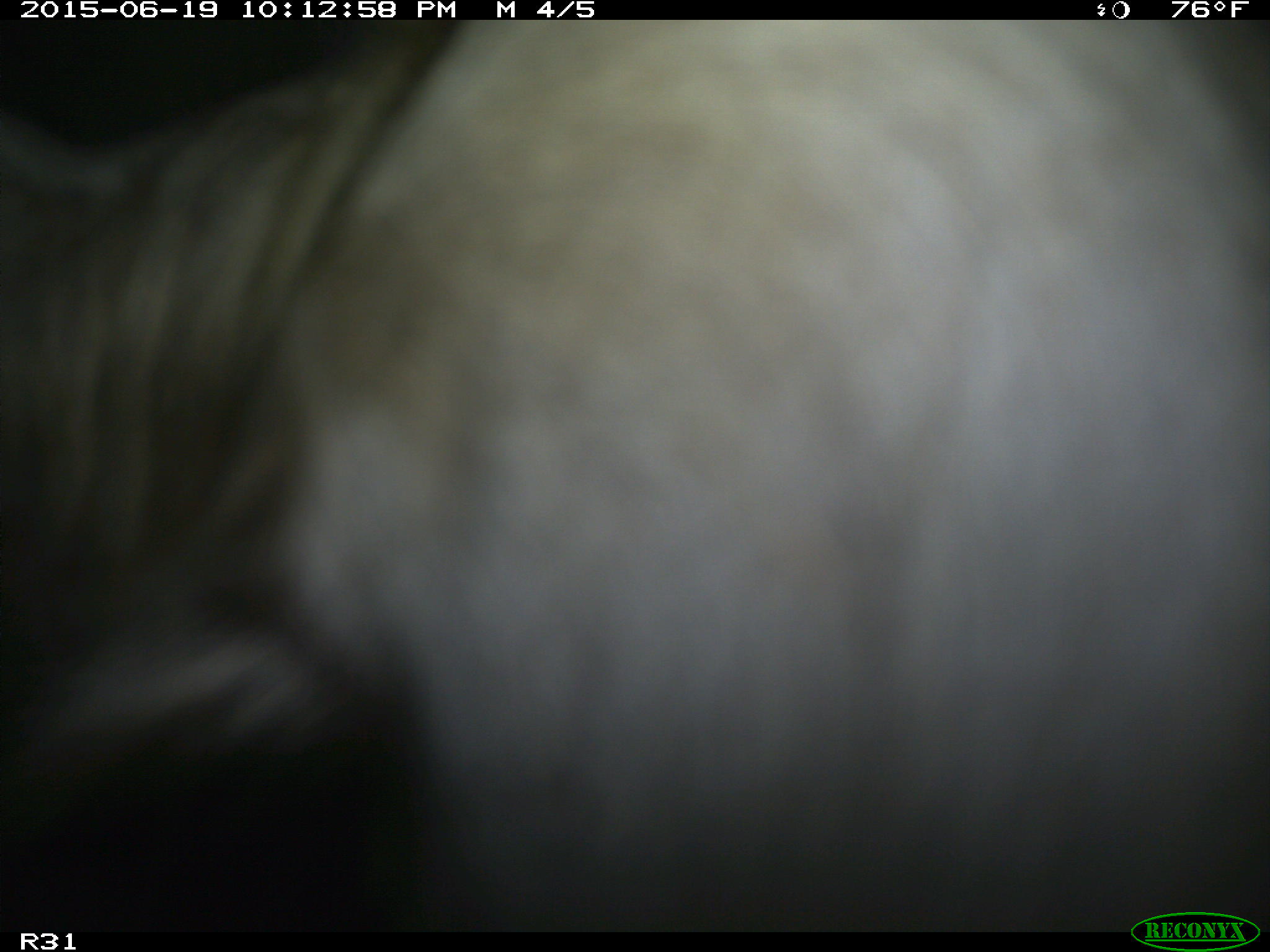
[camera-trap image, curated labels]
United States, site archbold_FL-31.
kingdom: Animalia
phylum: Chordata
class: Mammalia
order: Artiodactyla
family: Bovidae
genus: Bos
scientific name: Bos taurus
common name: domestic cow